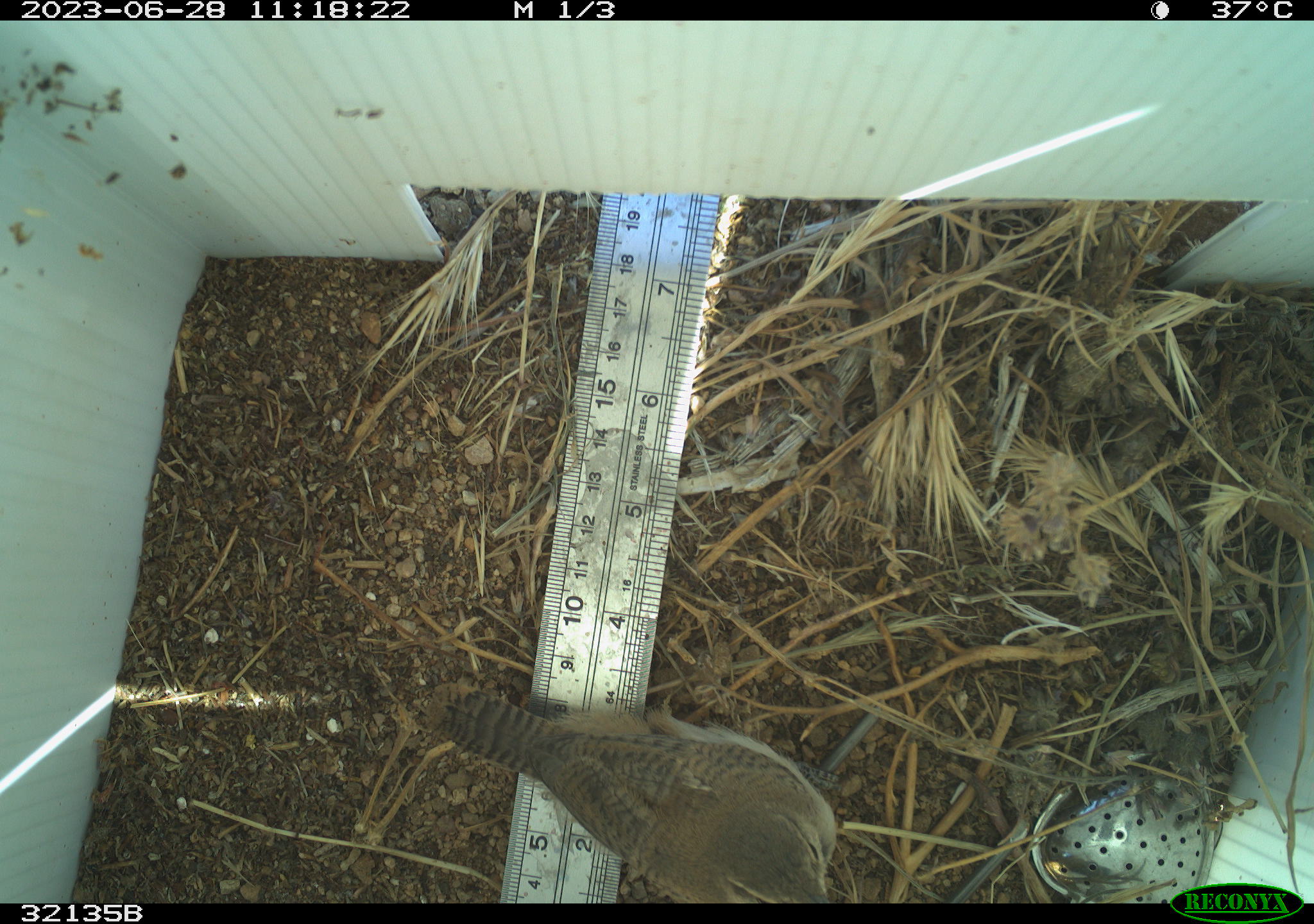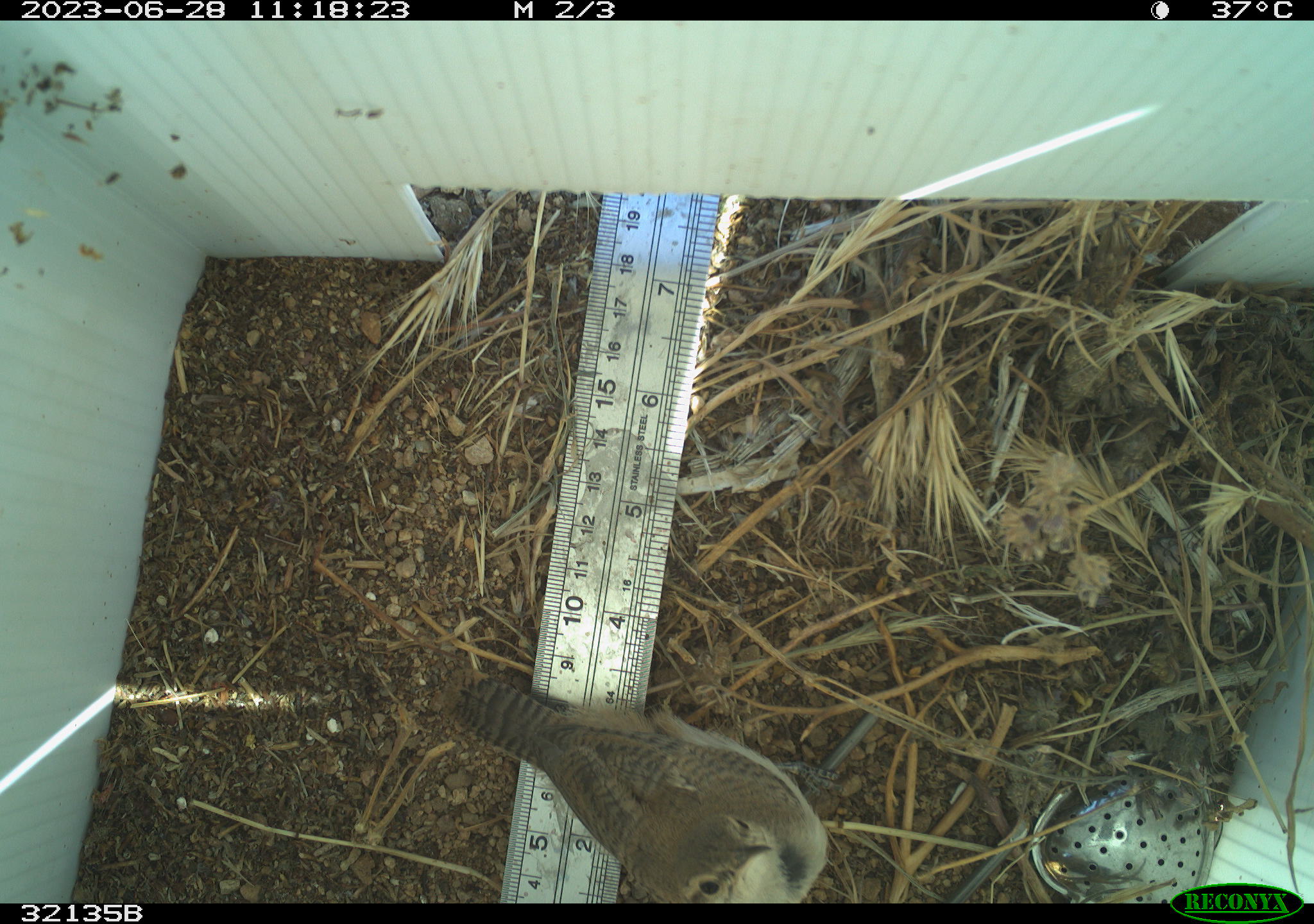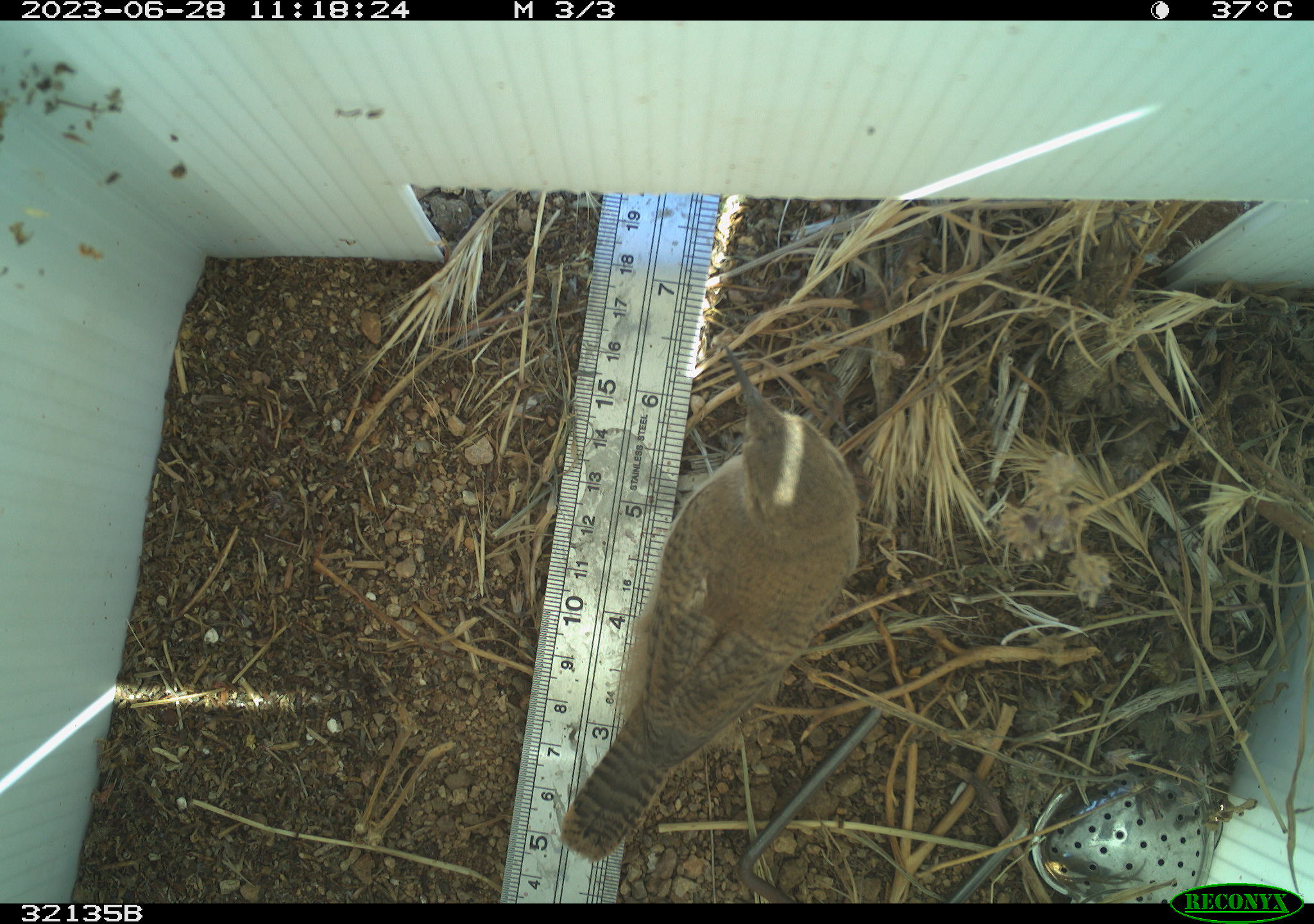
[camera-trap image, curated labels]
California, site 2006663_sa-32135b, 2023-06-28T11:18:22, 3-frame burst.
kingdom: Animalia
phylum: Chordata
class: Aves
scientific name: Aves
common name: bird